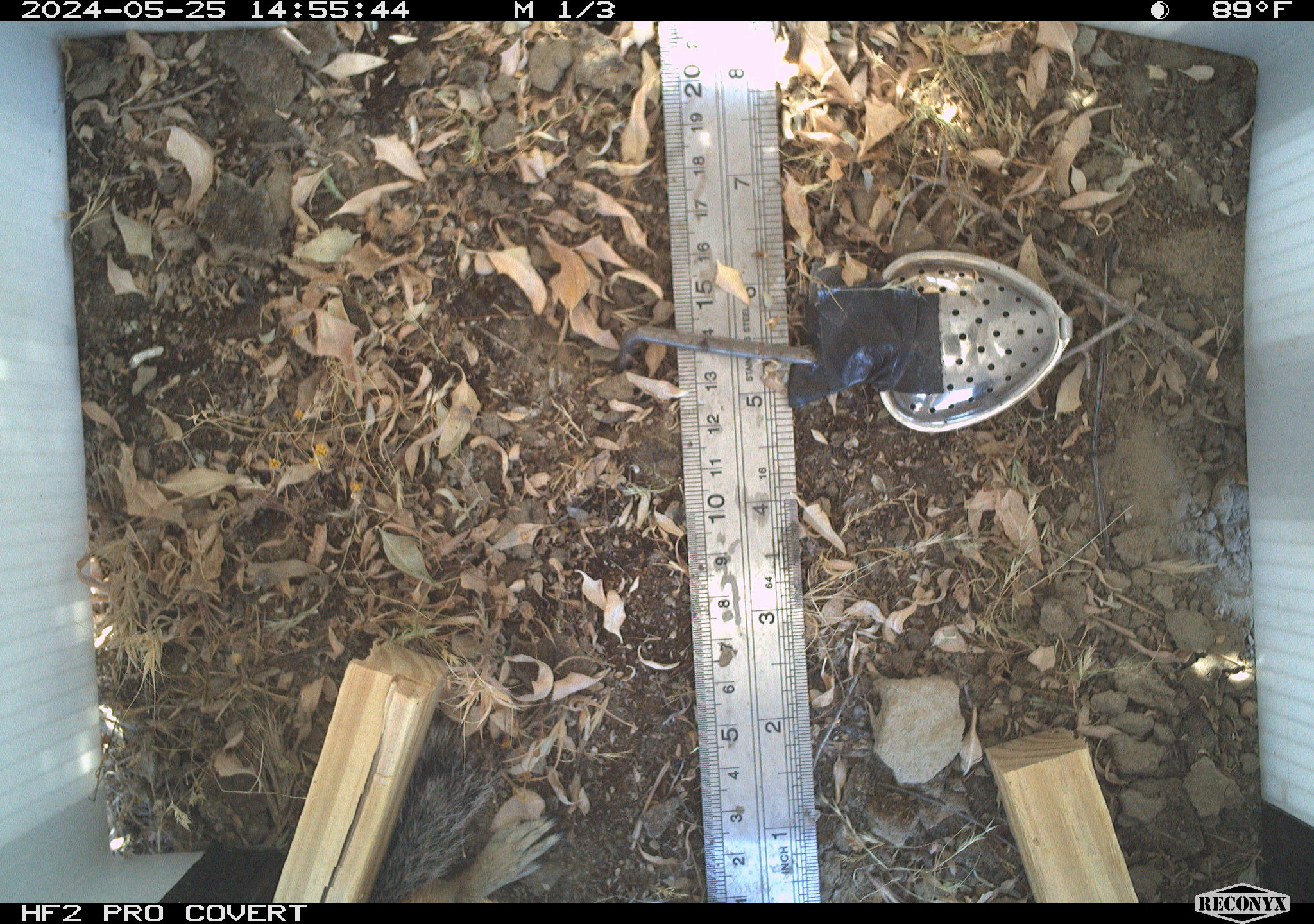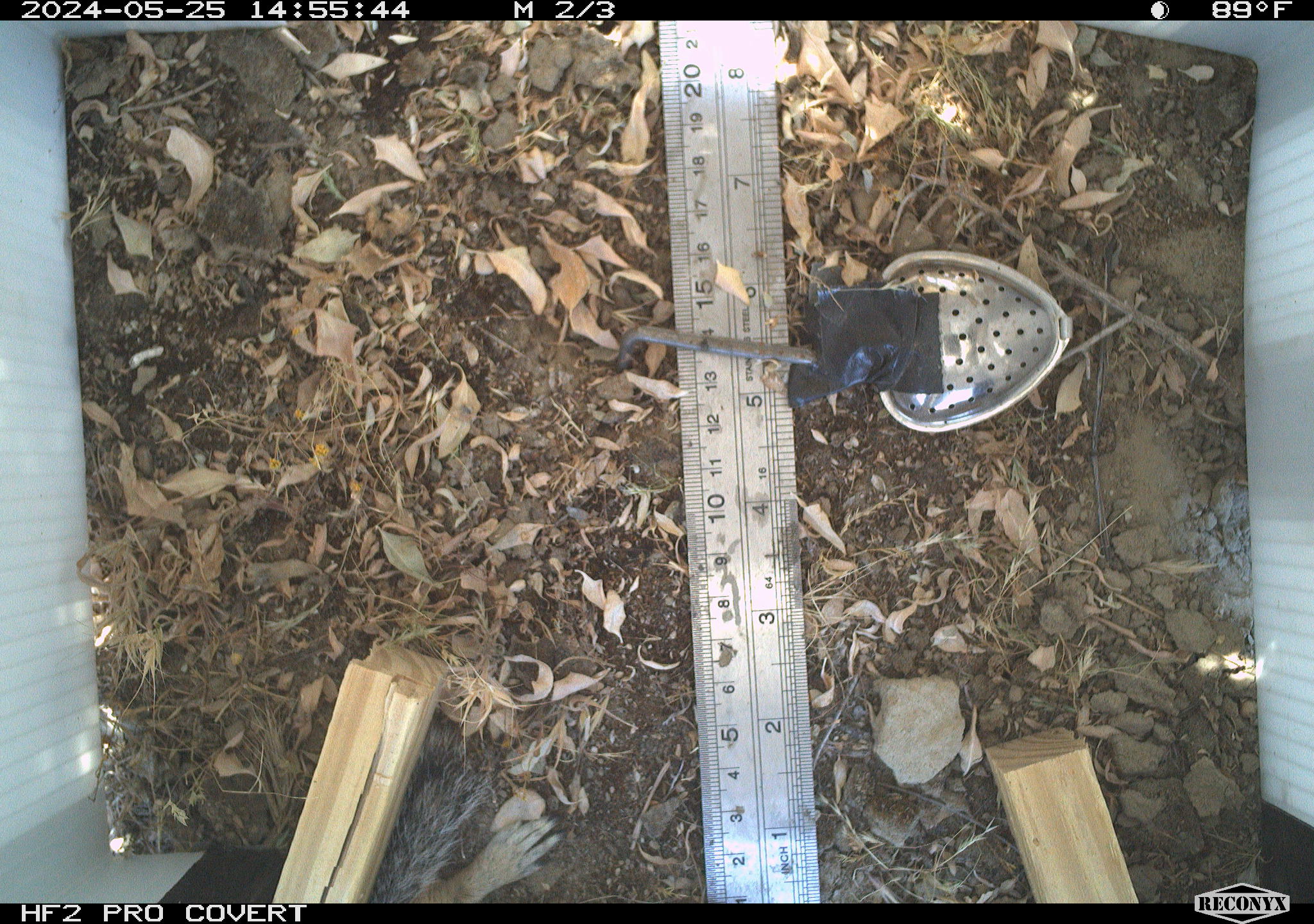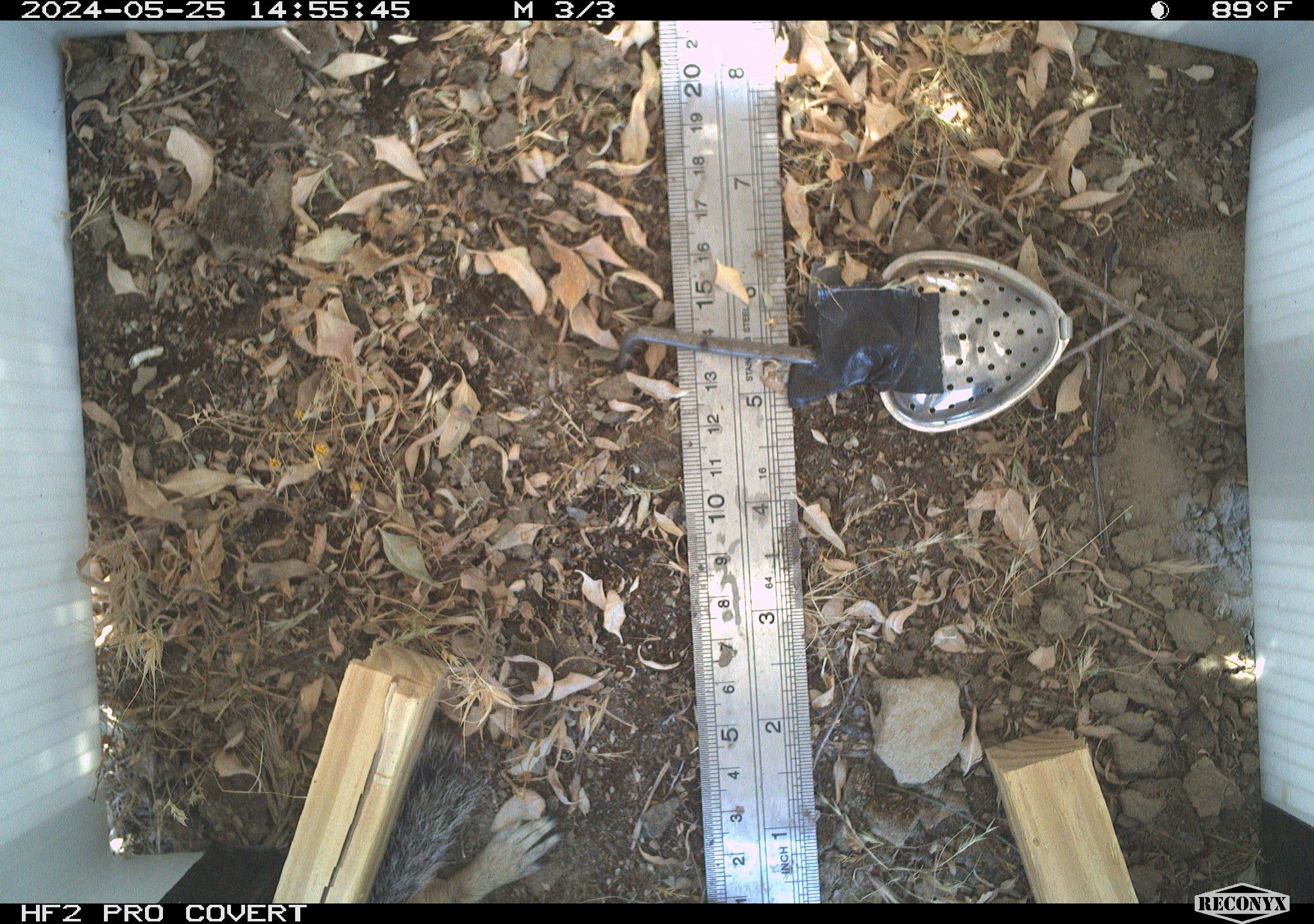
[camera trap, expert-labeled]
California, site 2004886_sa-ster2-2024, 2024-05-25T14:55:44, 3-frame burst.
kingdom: Animalia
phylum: Chordata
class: Mammalia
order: Rodentia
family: Sciuridae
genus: Ammospermophilus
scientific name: Ammospermophilus nelsoni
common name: nelson's antelope squirrel